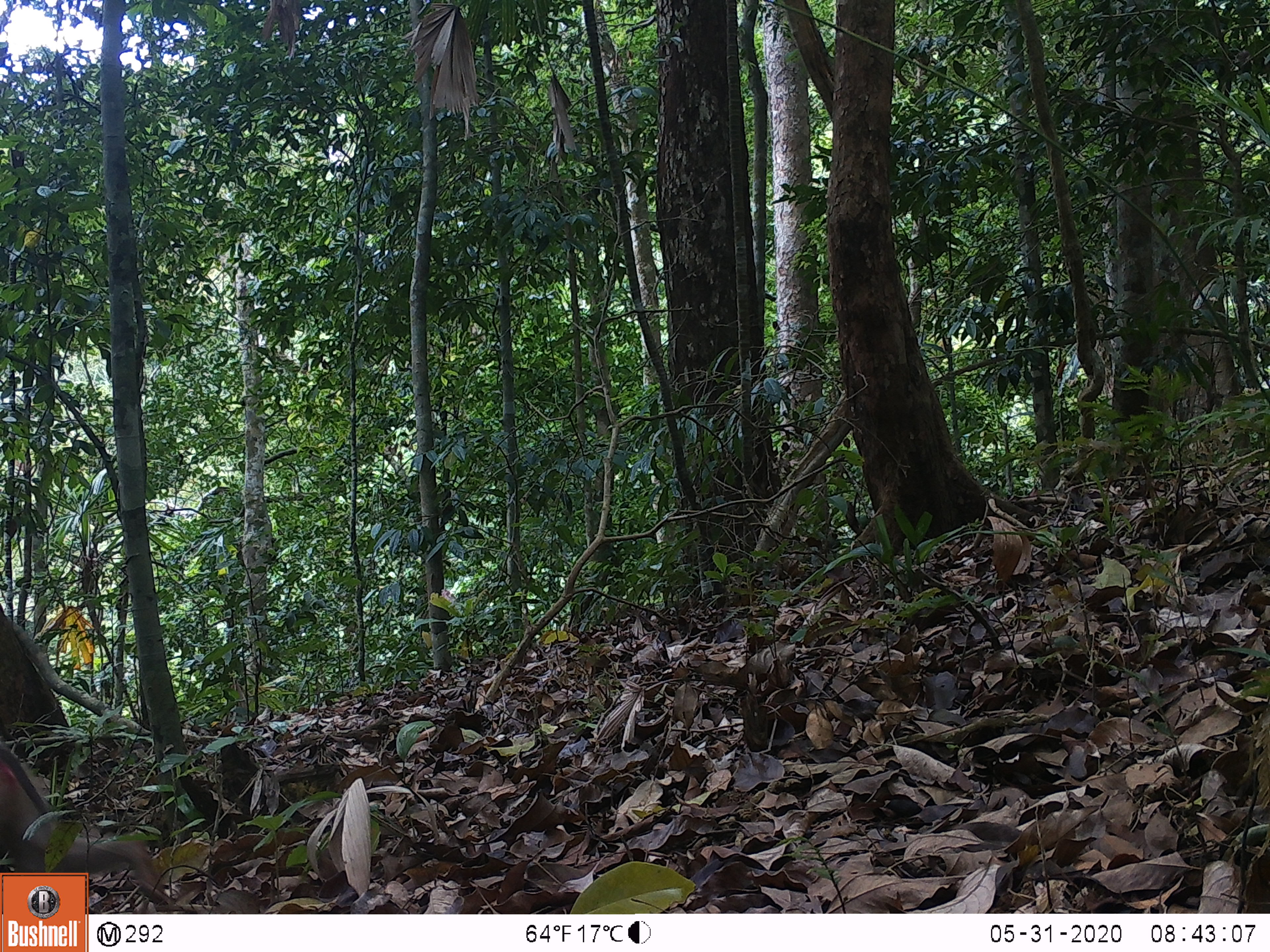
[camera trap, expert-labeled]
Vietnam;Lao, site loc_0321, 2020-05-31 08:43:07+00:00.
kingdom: Animalia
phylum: Chordata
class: Mammalia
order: Primates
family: Cercopithecidae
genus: Macaca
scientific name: Macaca nemestrina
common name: pig-tailed macaque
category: pig tailed macaque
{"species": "pig tailed macaque (pig-tailed macaque) (Macaca nemestrina)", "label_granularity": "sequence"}